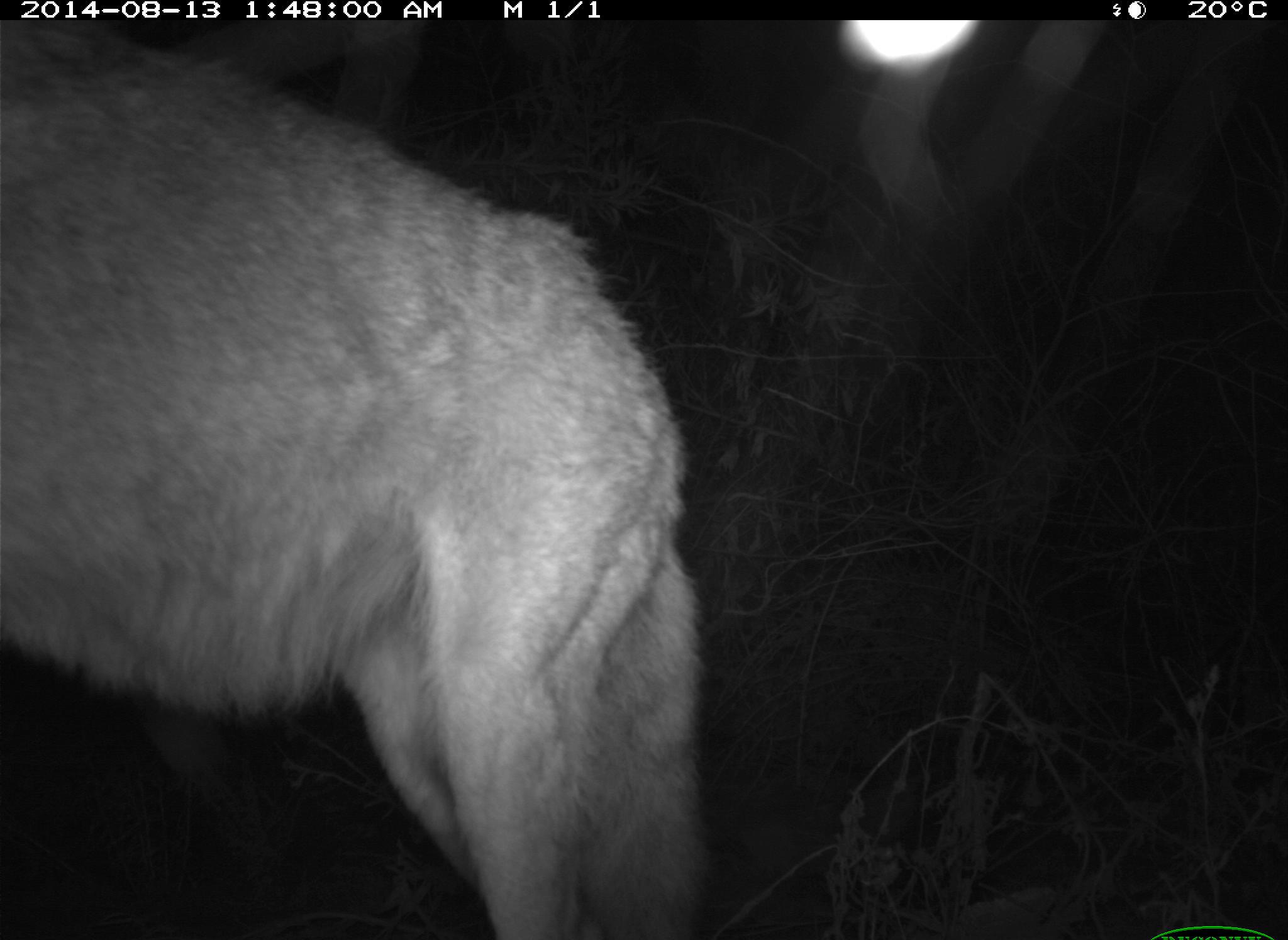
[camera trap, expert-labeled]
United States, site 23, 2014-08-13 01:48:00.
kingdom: Animalia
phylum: Chordata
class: Mammalia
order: Carnivora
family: Canidae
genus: Canis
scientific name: Canis latrans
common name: coyote